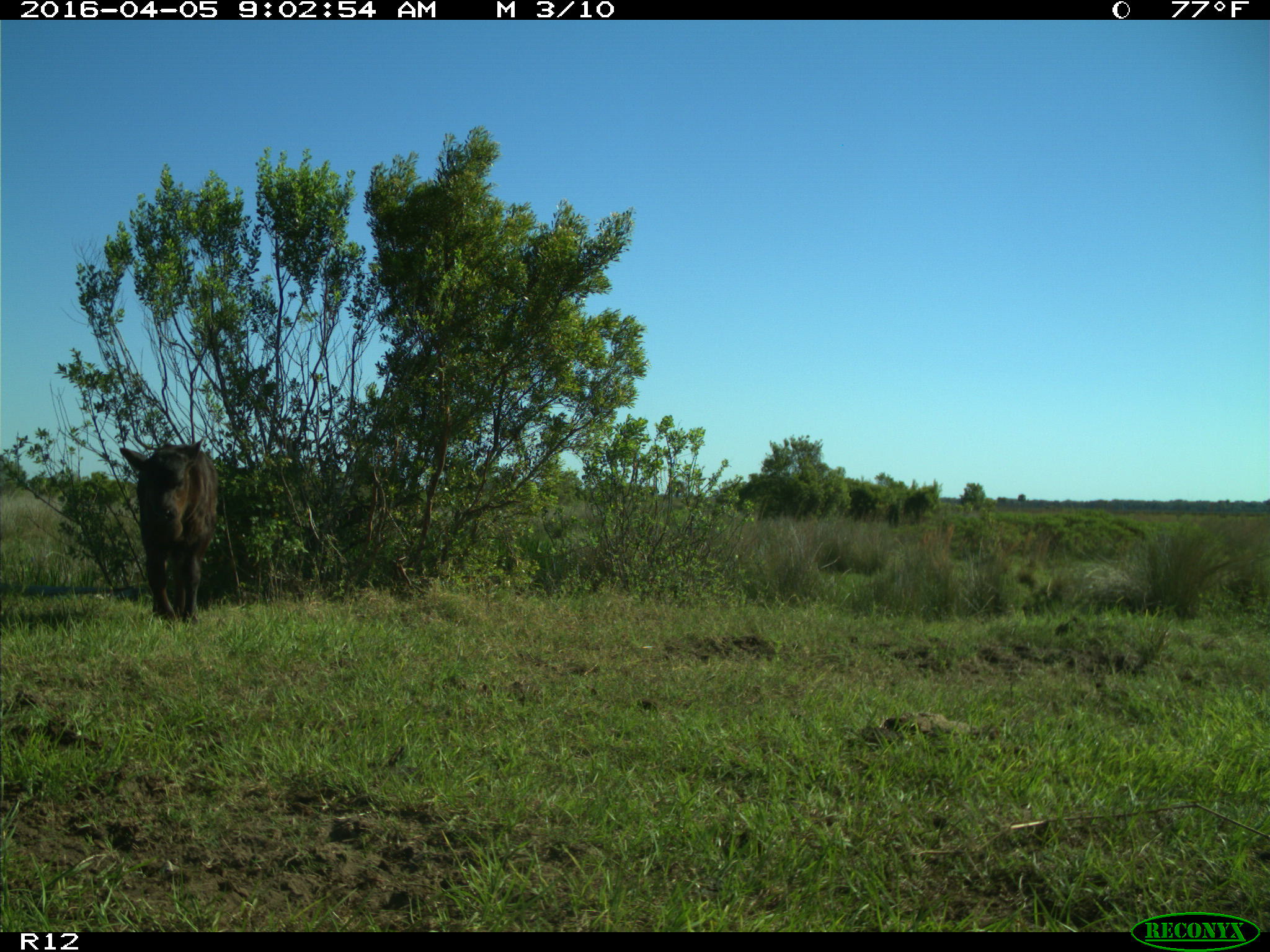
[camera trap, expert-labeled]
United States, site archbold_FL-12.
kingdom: Animalia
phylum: Chordata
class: Mammalia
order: Artiodactyla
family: Bovidae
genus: Bos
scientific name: Bos taurus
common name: domestic cow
Bos taurus (domestic cow).